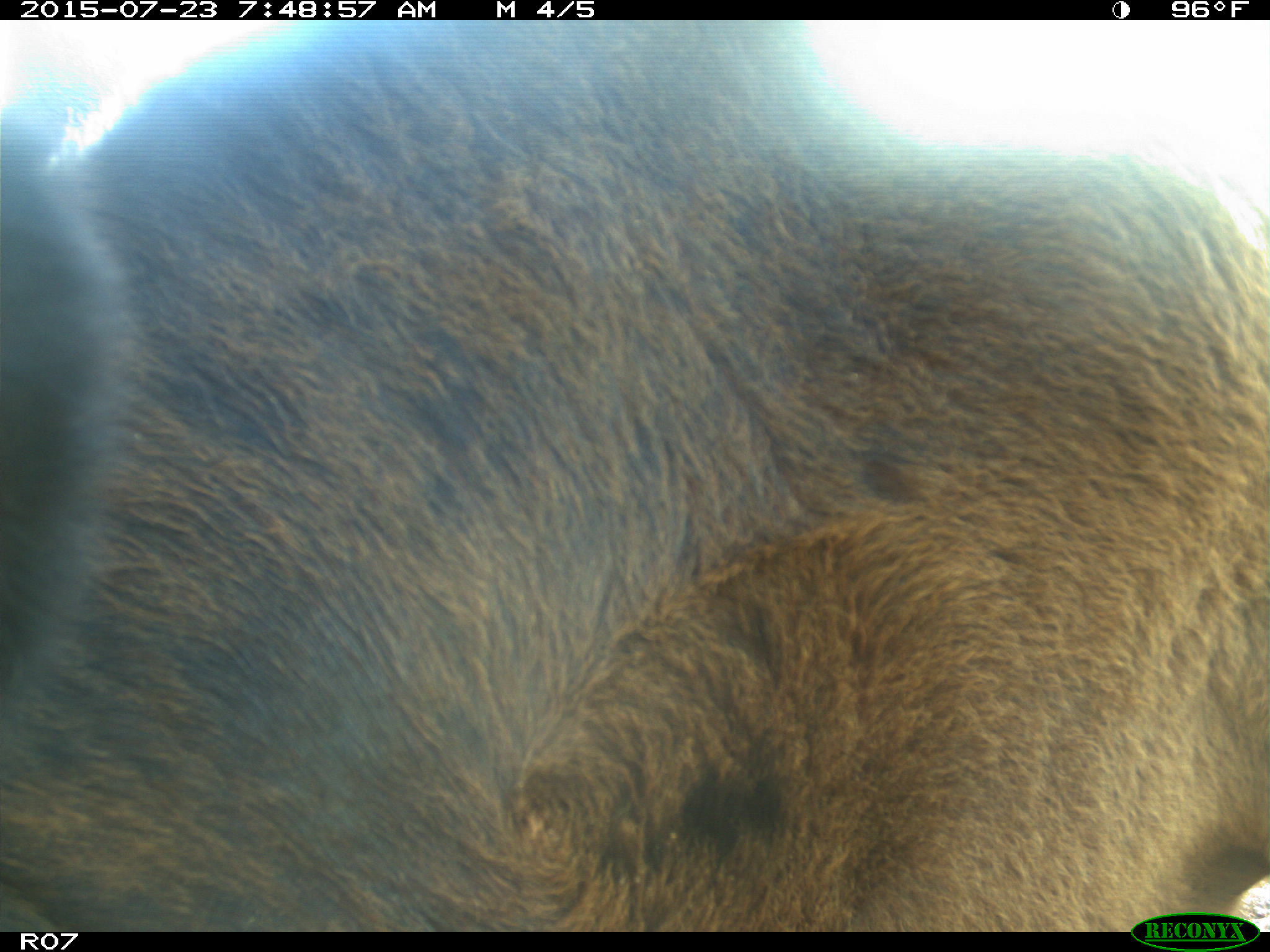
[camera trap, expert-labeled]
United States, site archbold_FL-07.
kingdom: Animalia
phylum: Chordata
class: Mammalia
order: Artiodactyla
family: Bovidae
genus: Bos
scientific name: Bos taurus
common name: domestic cow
Bos taurus (domestic cow).